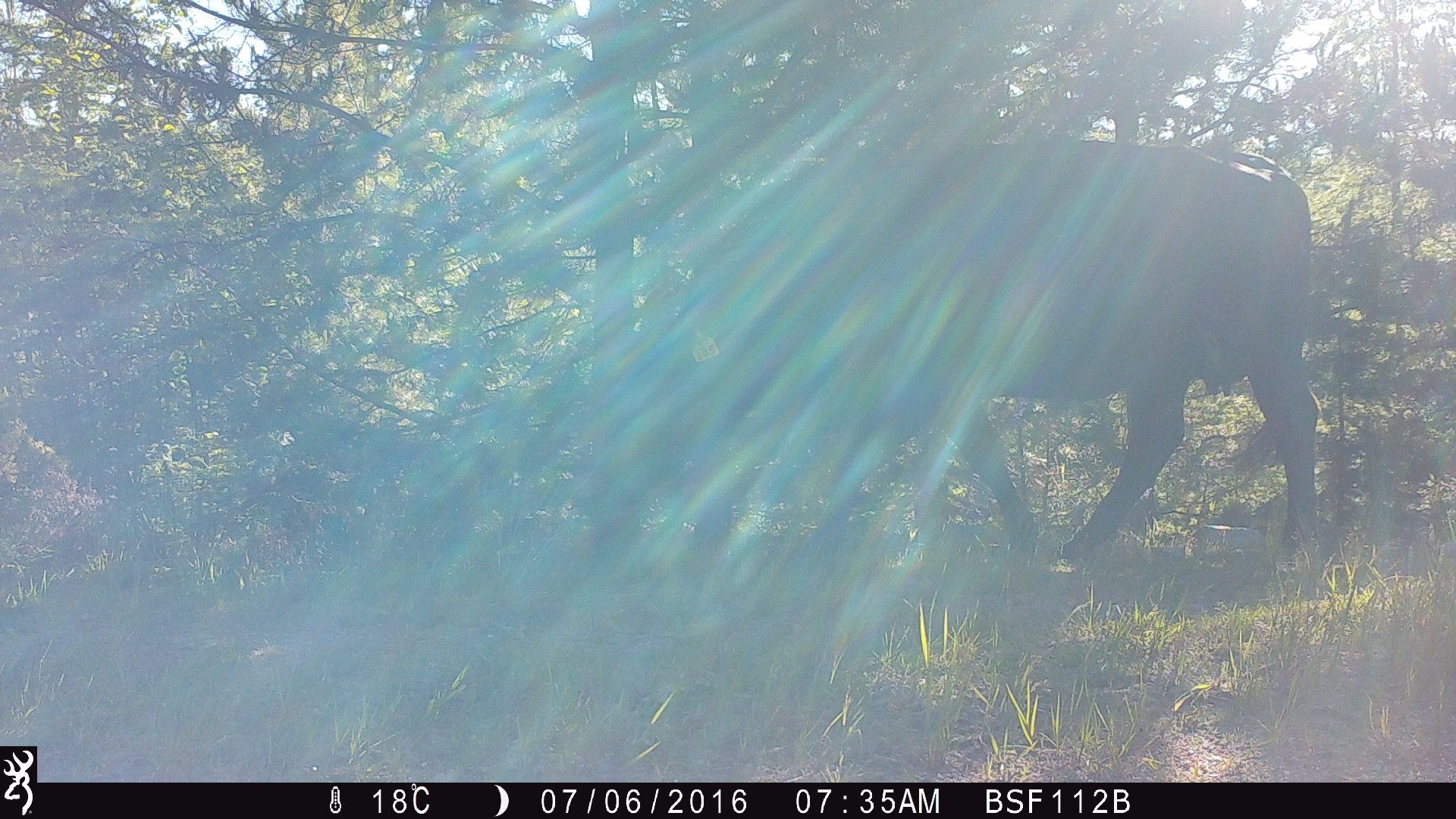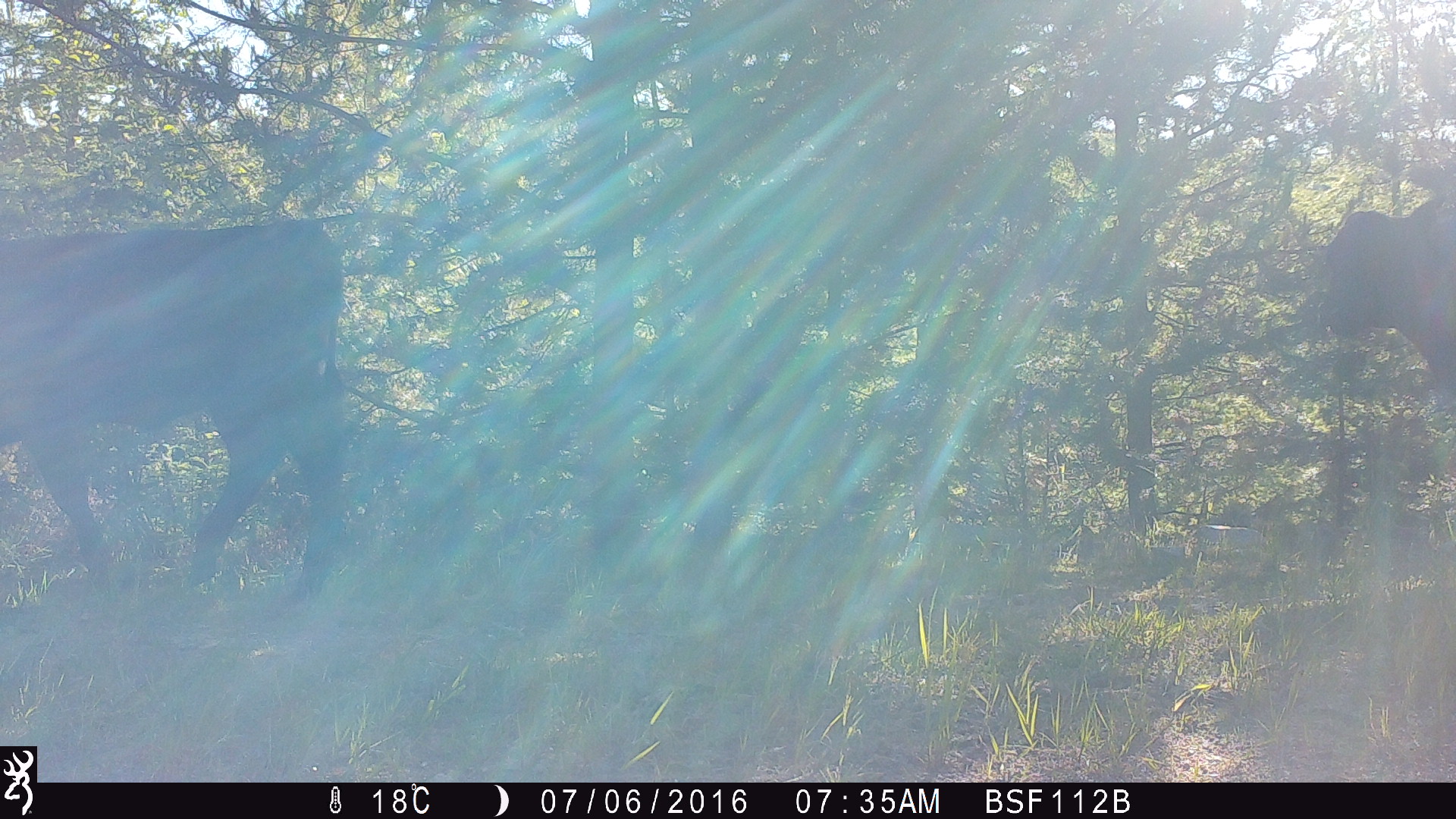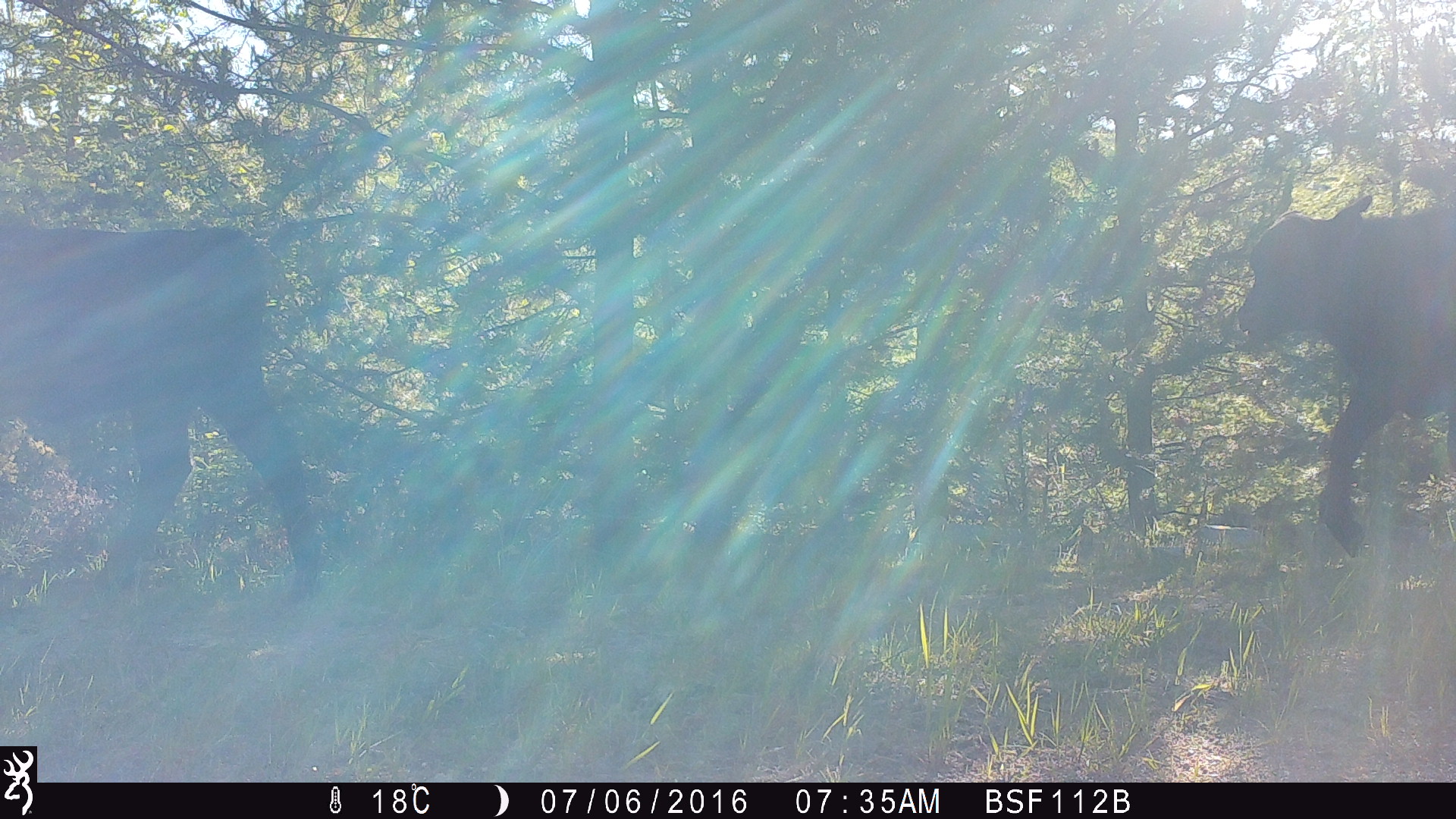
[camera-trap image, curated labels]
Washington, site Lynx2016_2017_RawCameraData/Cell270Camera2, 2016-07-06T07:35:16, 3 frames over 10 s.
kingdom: Animalia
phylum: Chordata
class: Mammalia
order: Artiodactyla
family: Bovidae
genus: Bos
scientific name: Bos taurus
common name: domestic cattle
Domestic cattle (Bos taurus). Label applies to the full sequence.